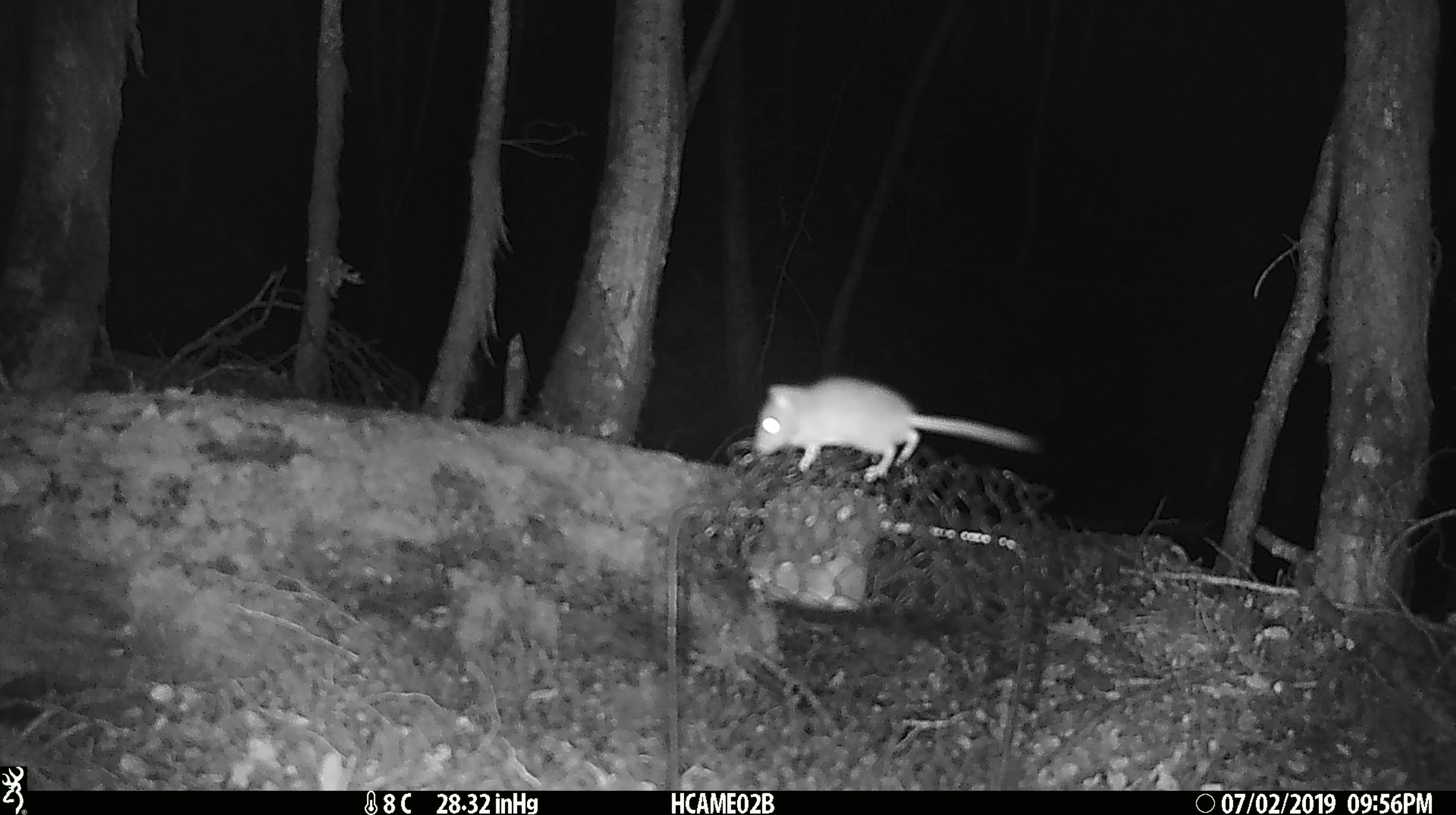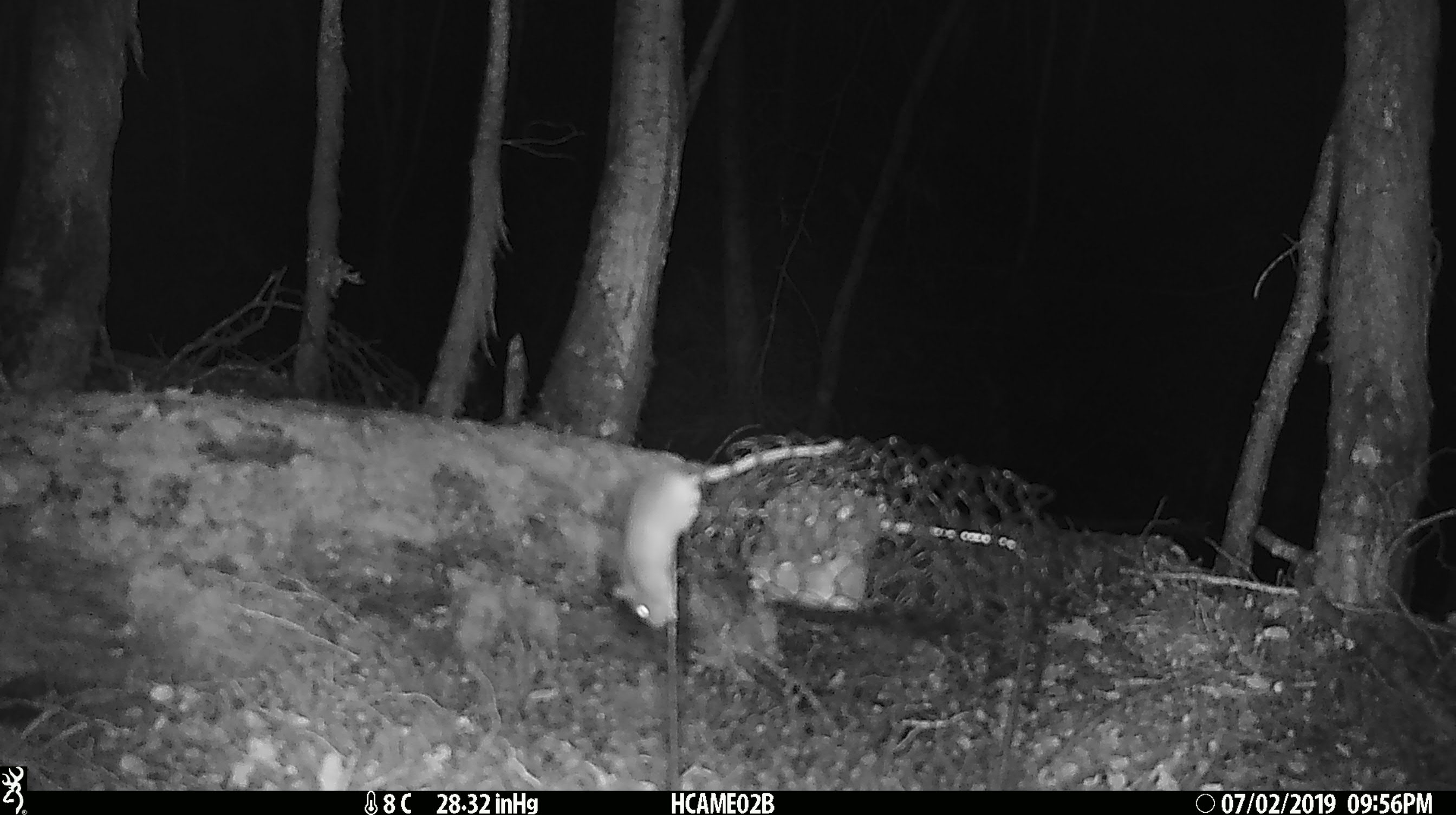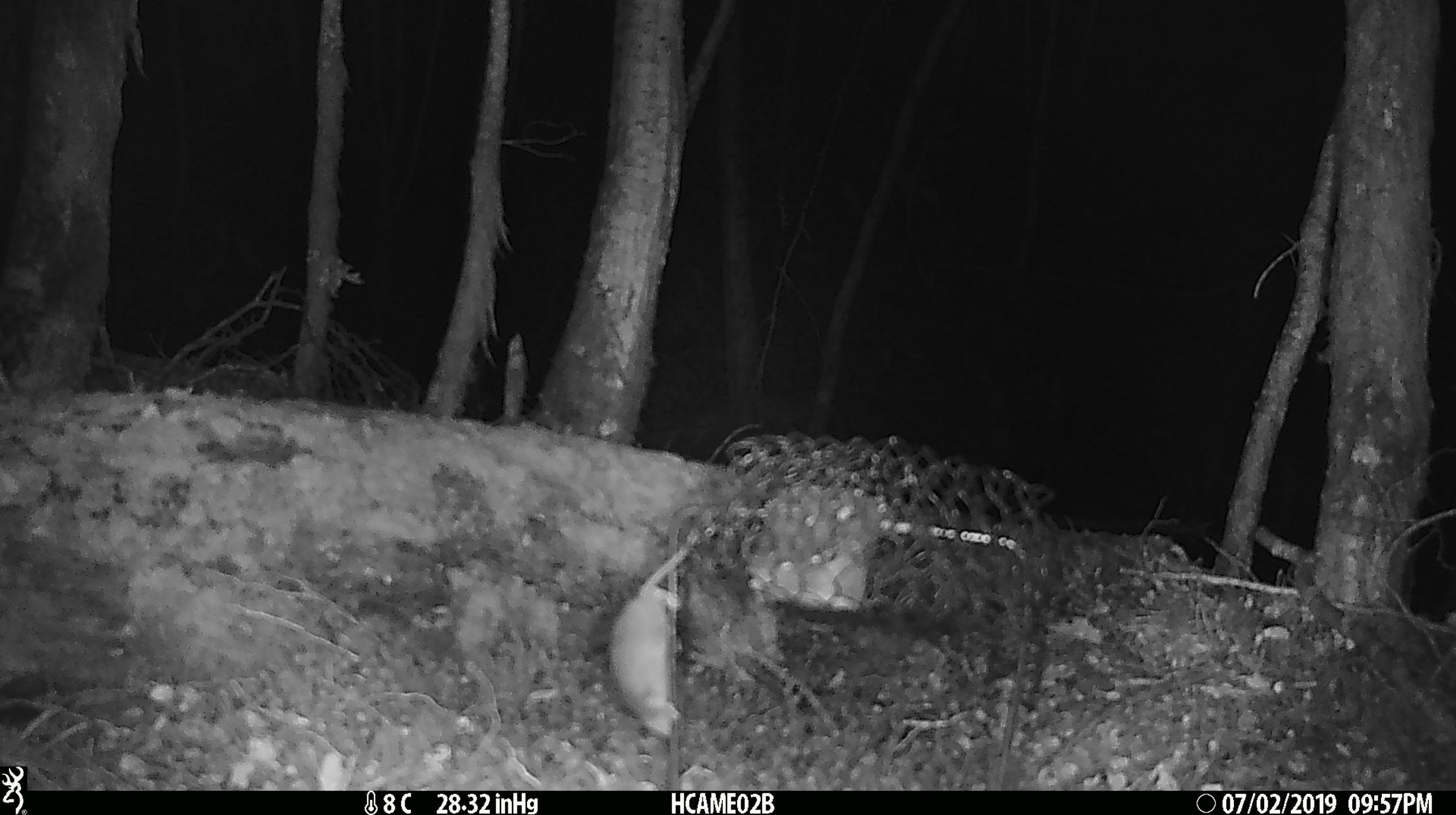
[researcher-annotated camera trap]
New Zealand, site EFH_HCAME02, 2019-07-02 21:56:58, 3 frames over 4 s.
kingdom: Animalia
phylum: Chordata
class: Mammalia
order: Rodentia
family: Muridae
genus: Mus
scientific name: Mus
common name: mouse